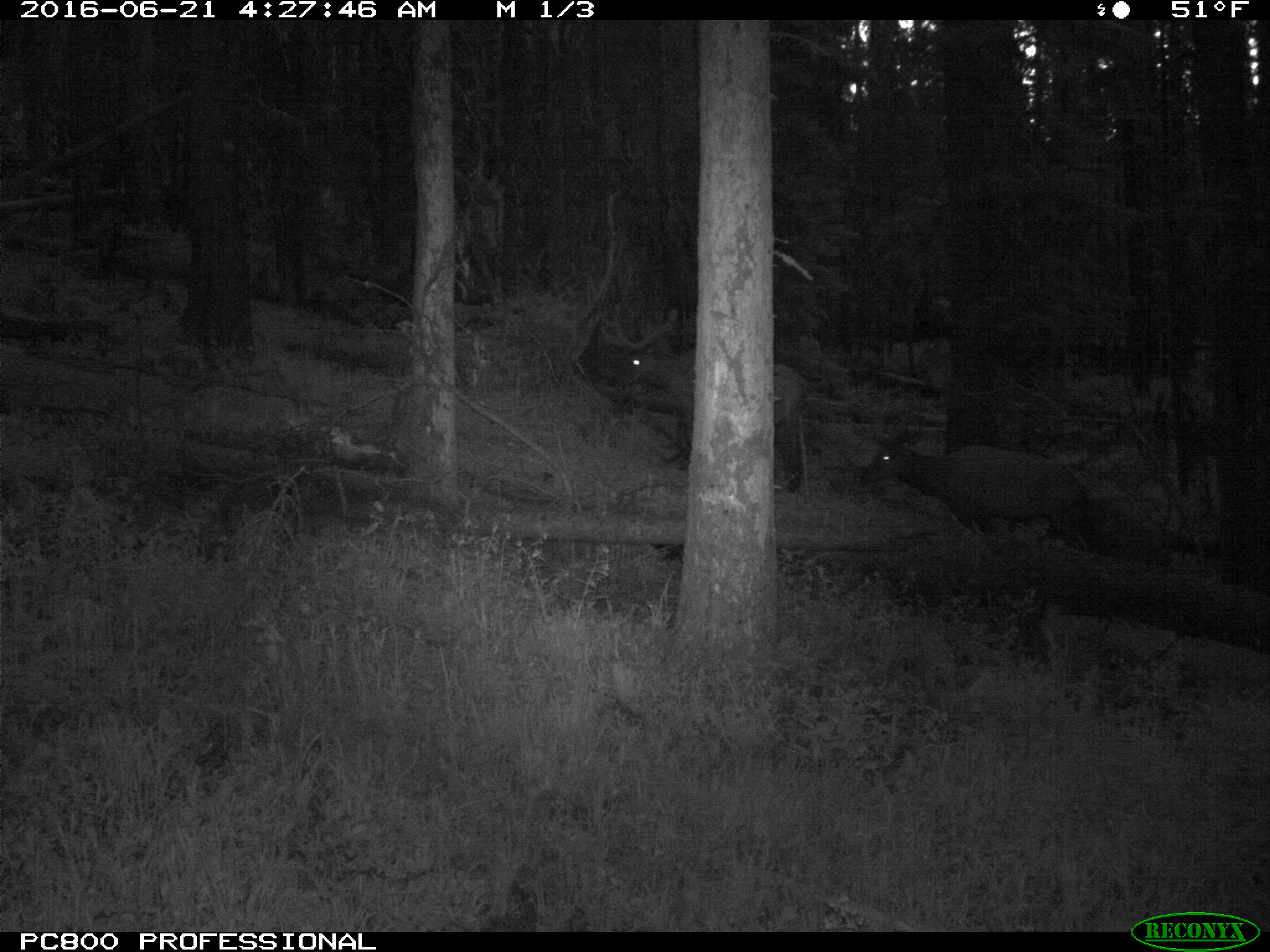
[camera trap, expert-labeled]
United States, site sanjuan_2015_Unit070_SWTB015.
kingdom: Animalia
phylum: Chordata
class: Mammalia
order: Artiodactyla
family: Cervidae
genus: Cervus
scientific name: Cervus elaphus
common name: red deer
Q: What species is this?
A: Cervus elaphus (red deer).